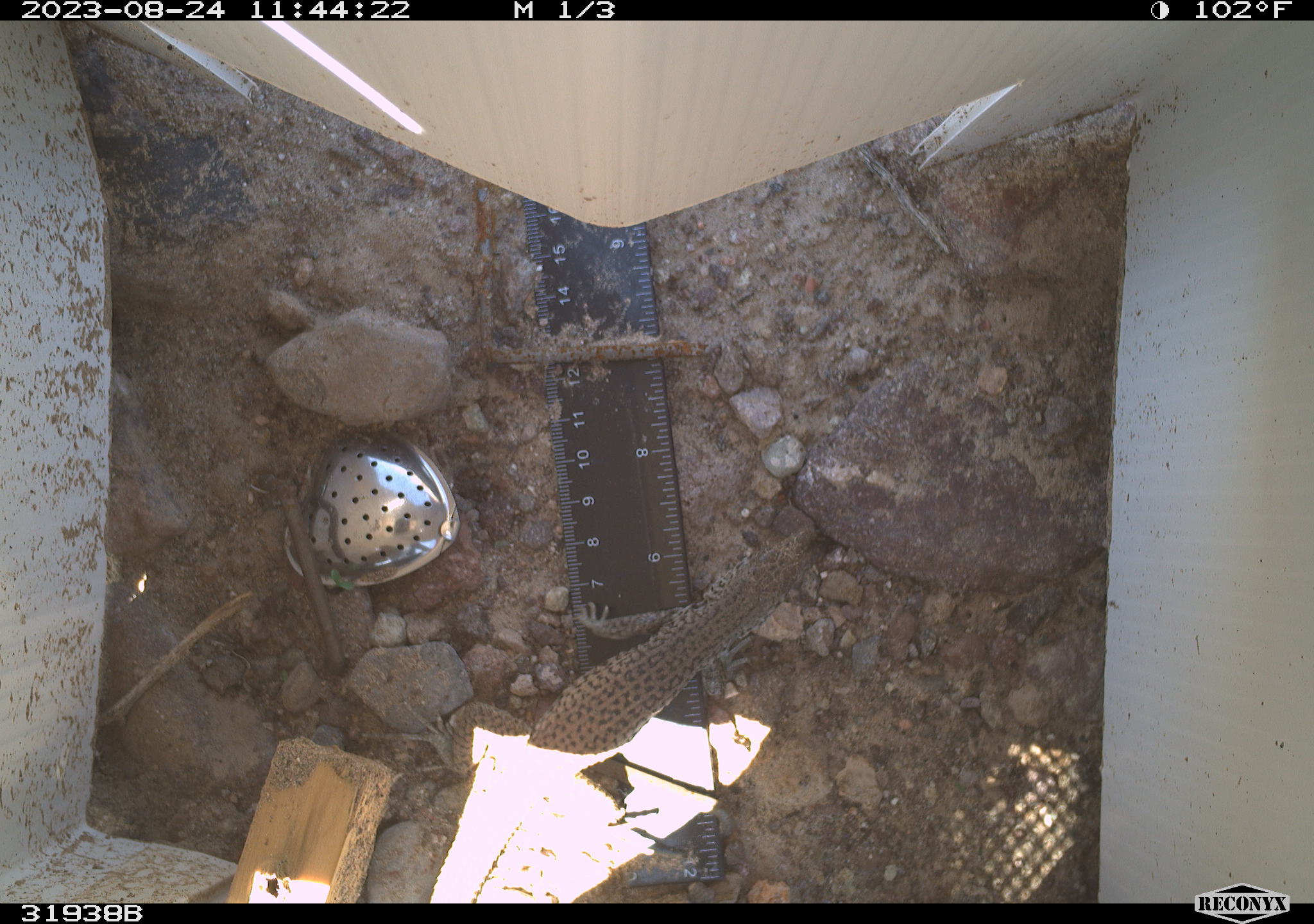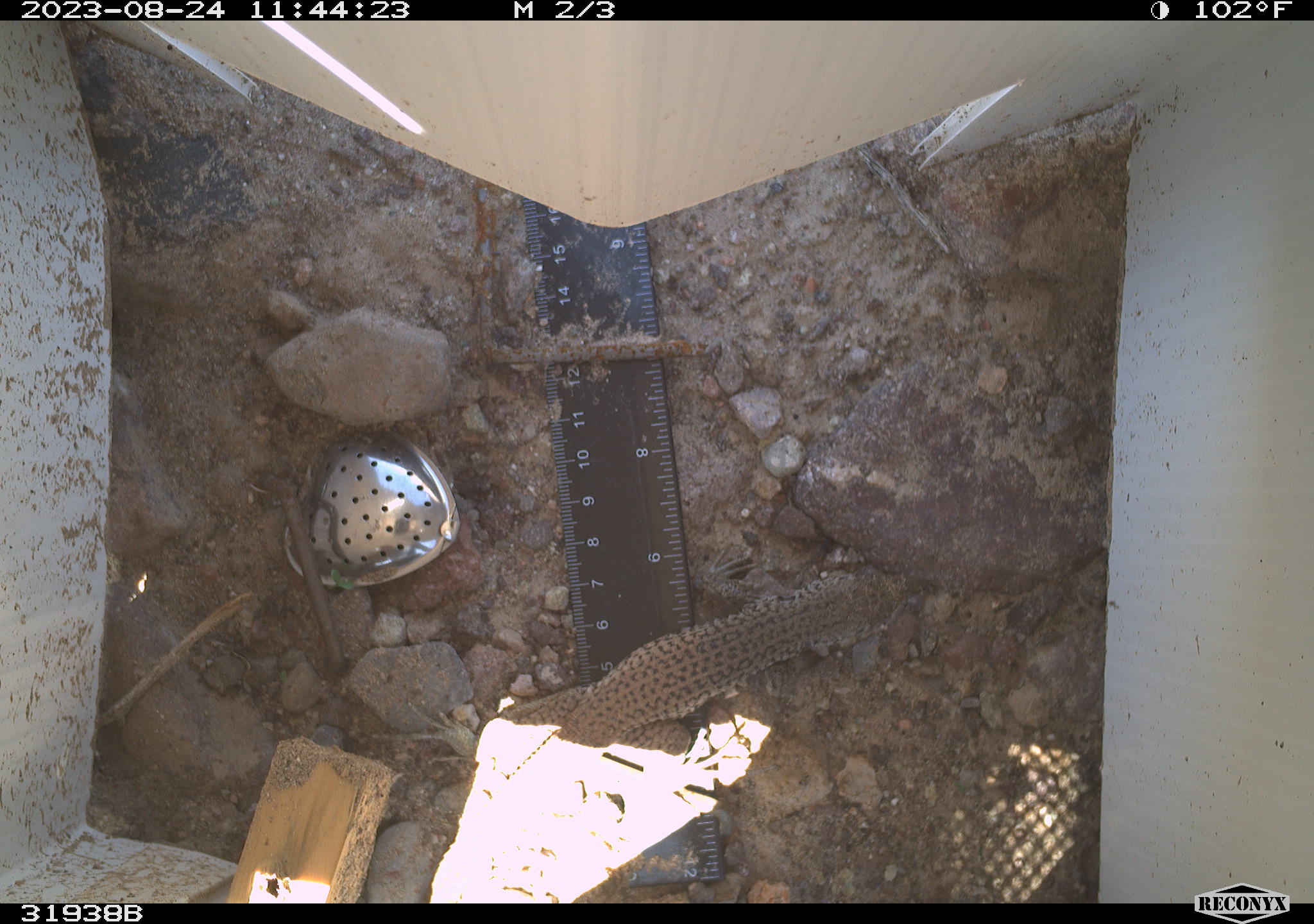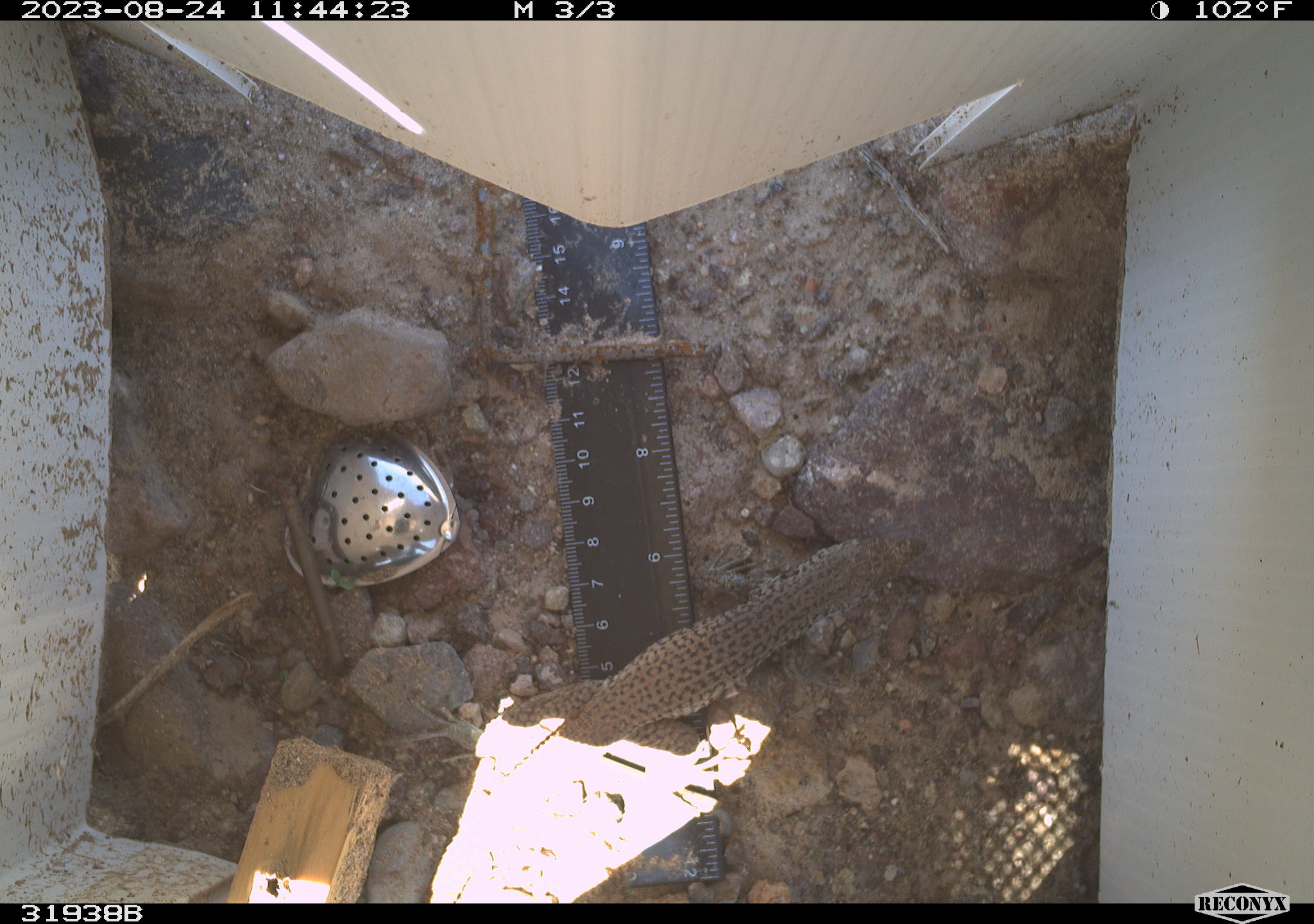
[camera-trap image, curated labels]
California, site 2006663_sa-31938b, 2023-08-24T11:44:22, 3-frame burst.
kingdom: Animalia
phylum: Chordata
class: Reptilia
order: Squamata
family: Teiidae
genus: Aspidoscelis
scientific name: Aspidoscelis tigris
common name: western whiptail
Western whiptail (Aspidoscelis tigris).